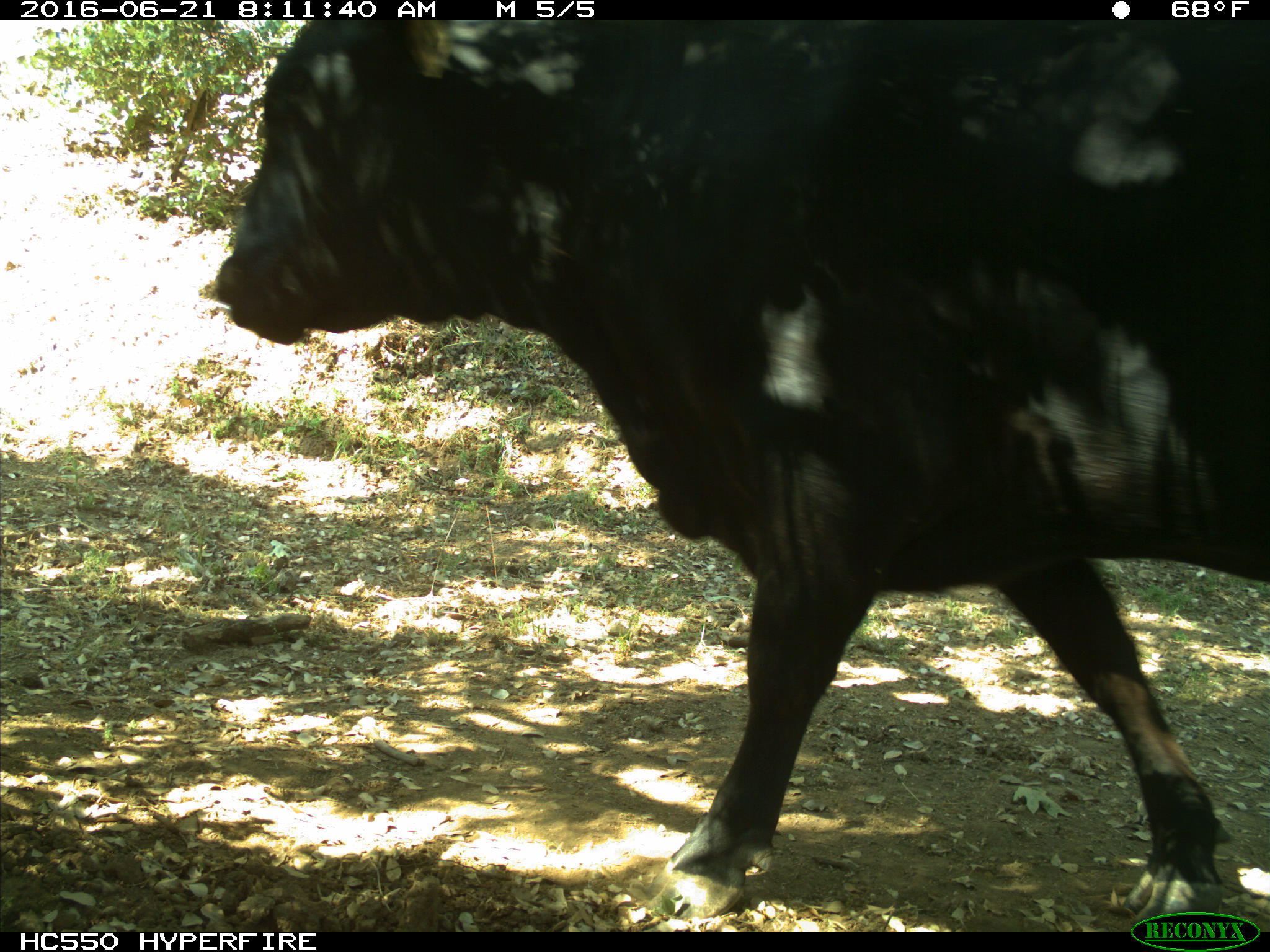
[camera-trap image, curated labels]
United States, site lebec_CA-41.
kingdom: Animalia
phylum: Chordata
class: Mammalia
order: Artiodactyla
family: Bovidae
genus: Bos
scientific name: Bos taurus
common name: domestic cow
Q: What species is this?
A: Bos taurus (domestic cow).